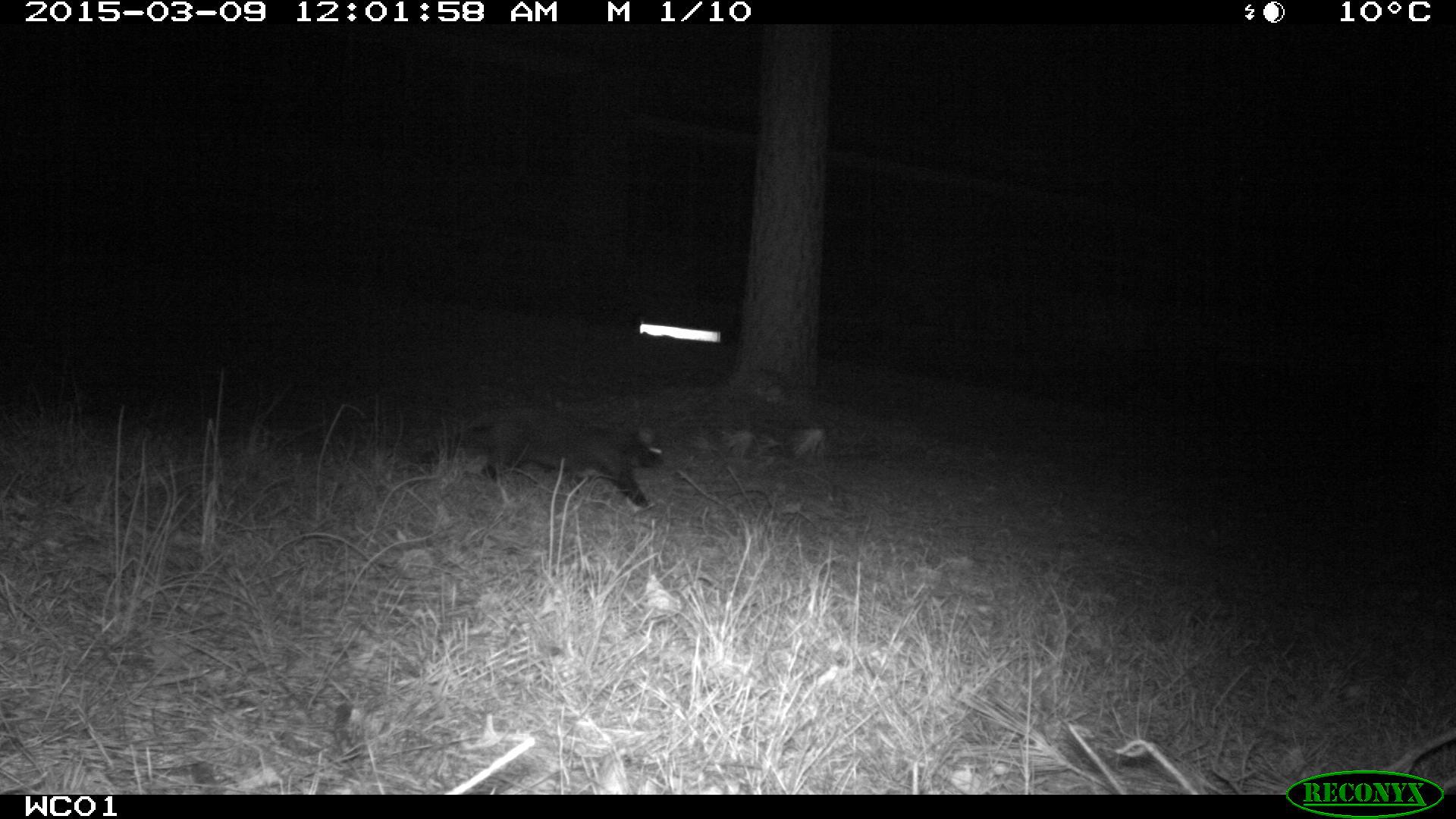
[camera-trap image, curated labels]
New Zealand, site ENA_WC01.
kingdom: Animalia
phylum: Chordata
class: Mammalia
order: Carnivora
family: Felidae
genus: Felis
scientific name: Felis catus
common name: domestic cat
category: cat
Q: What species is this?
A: Cat (domestic cat) (Felis catus).